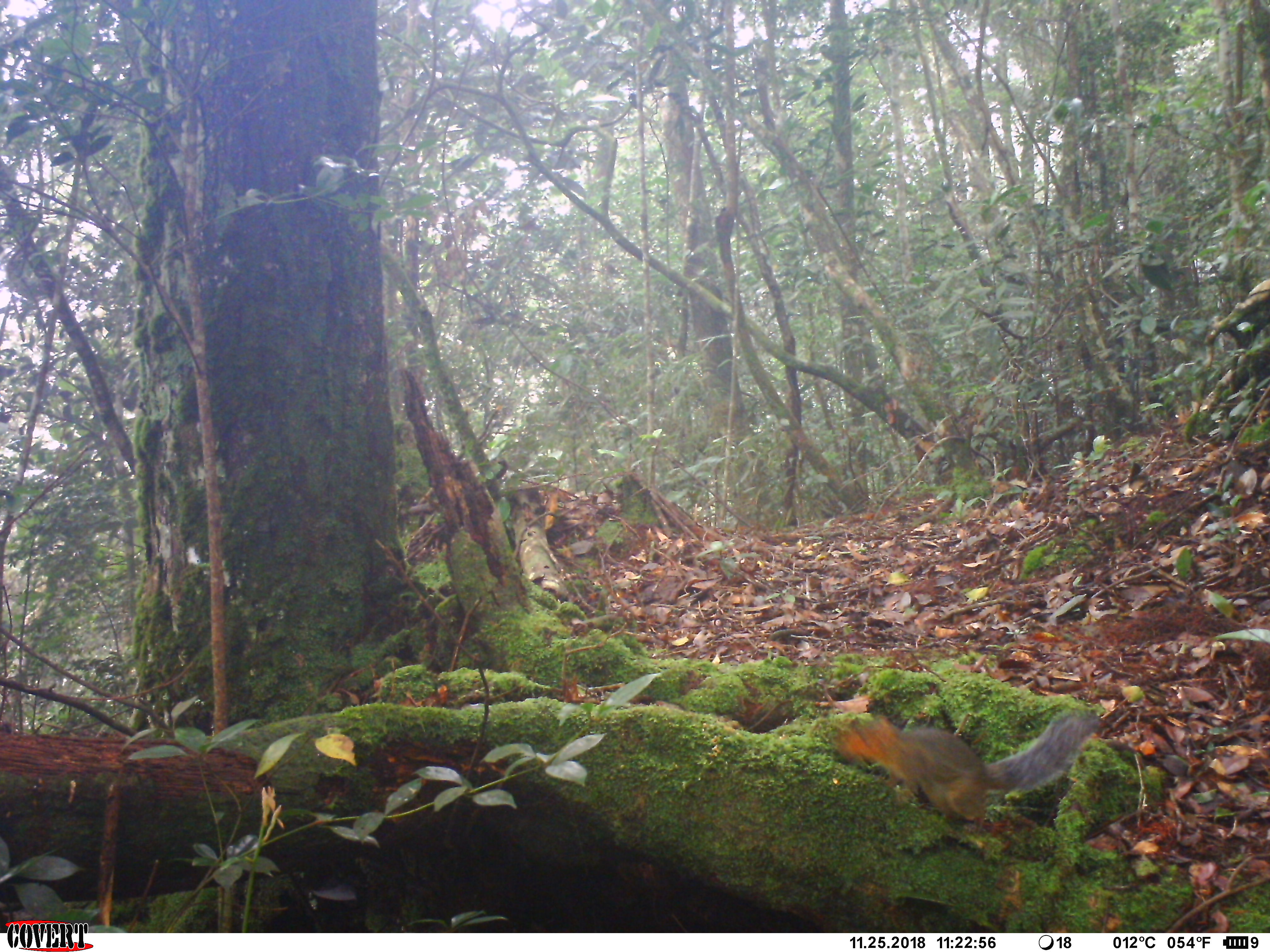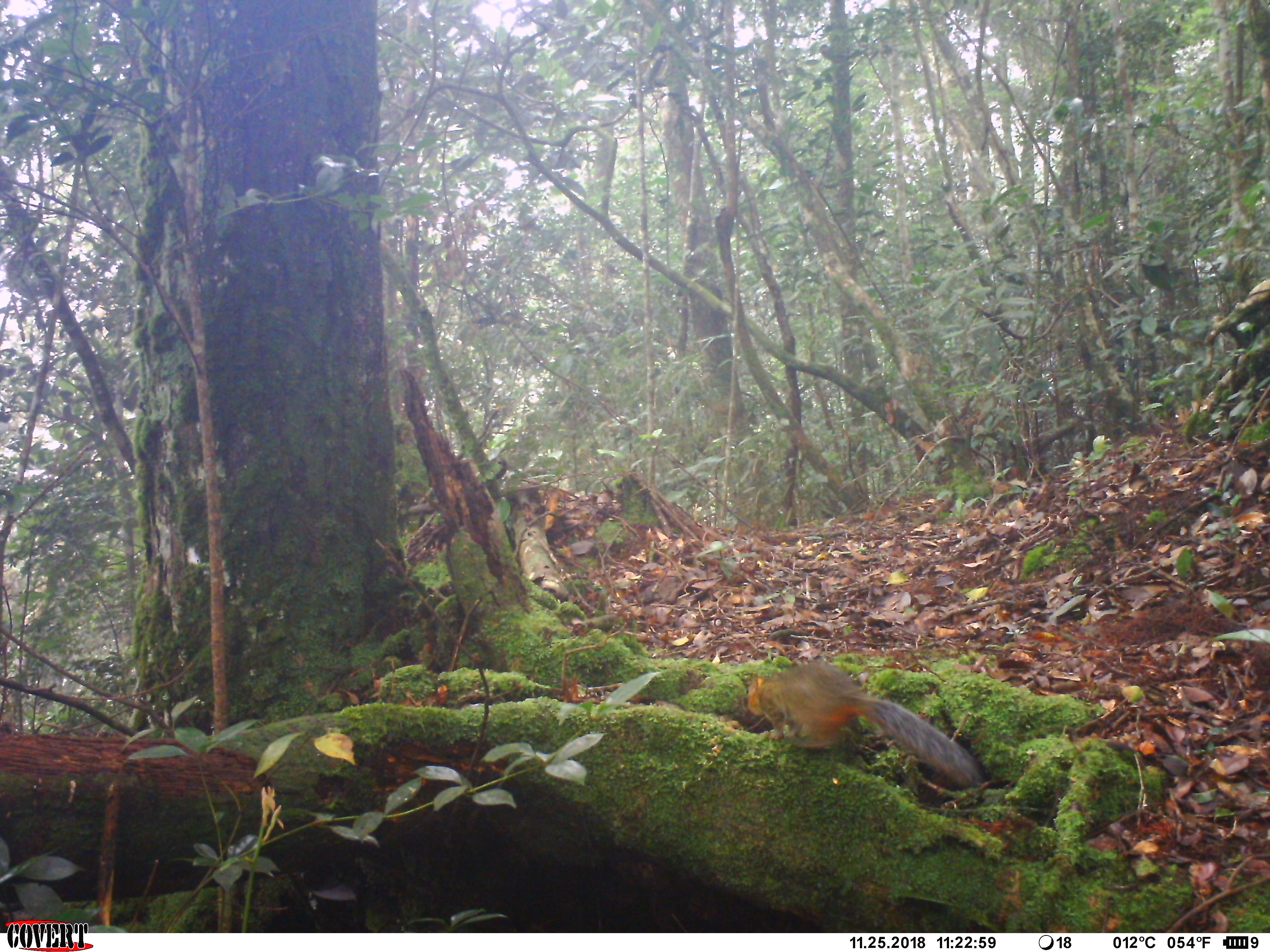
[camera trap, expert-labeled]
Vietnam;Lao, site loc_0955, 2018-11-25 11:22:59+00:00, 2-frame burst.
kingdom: Animalia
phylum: Chordata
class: Mammalia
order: Rodentia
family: Sciuridae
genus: Dremomys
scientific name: Dremomys rufigenis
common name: red-cheeked squirrel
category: red cheeked squirrel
Red cheeked squirrel (red-cheeked squirrel) (Dremomys rufigenis). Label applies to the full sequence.